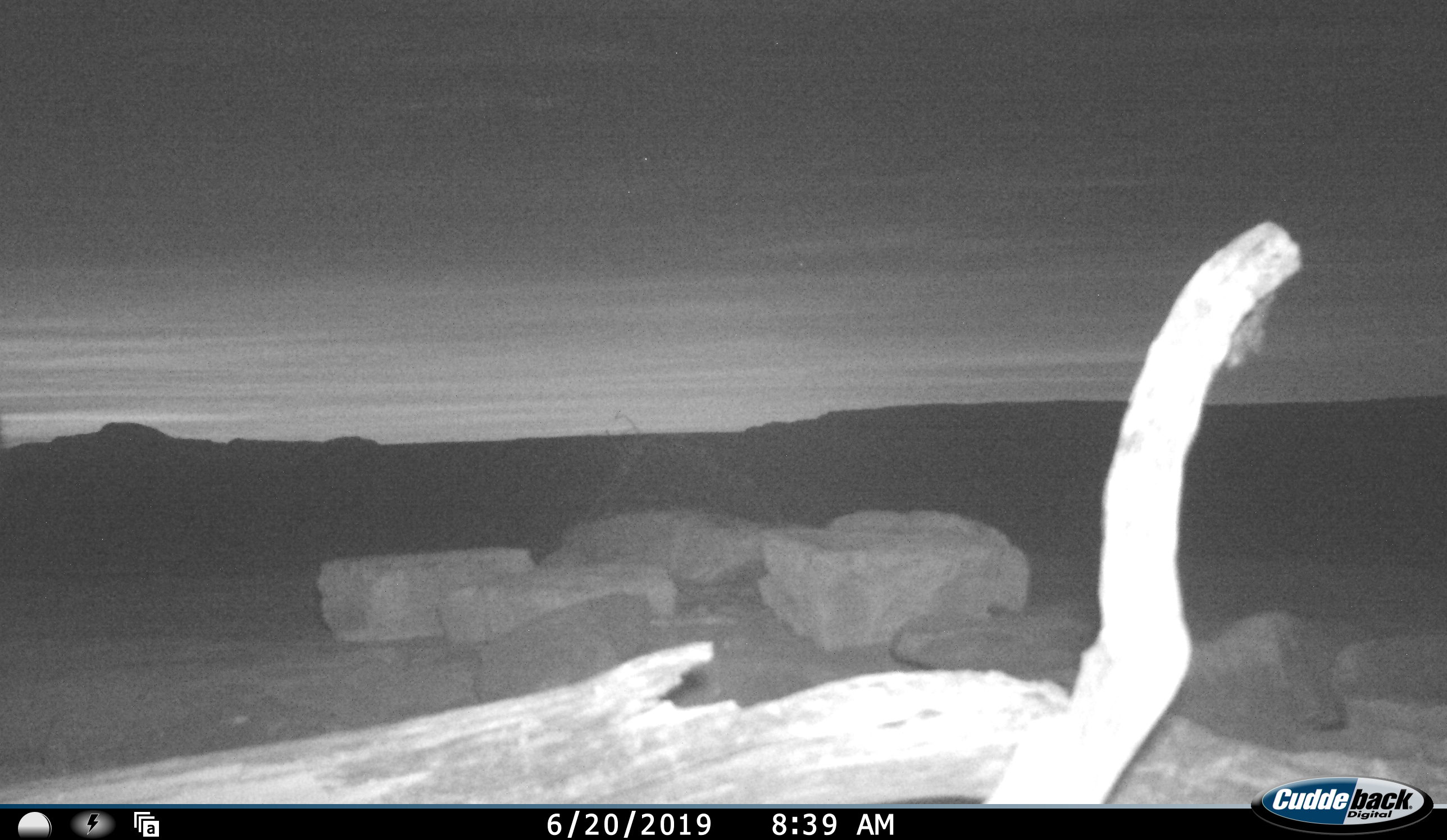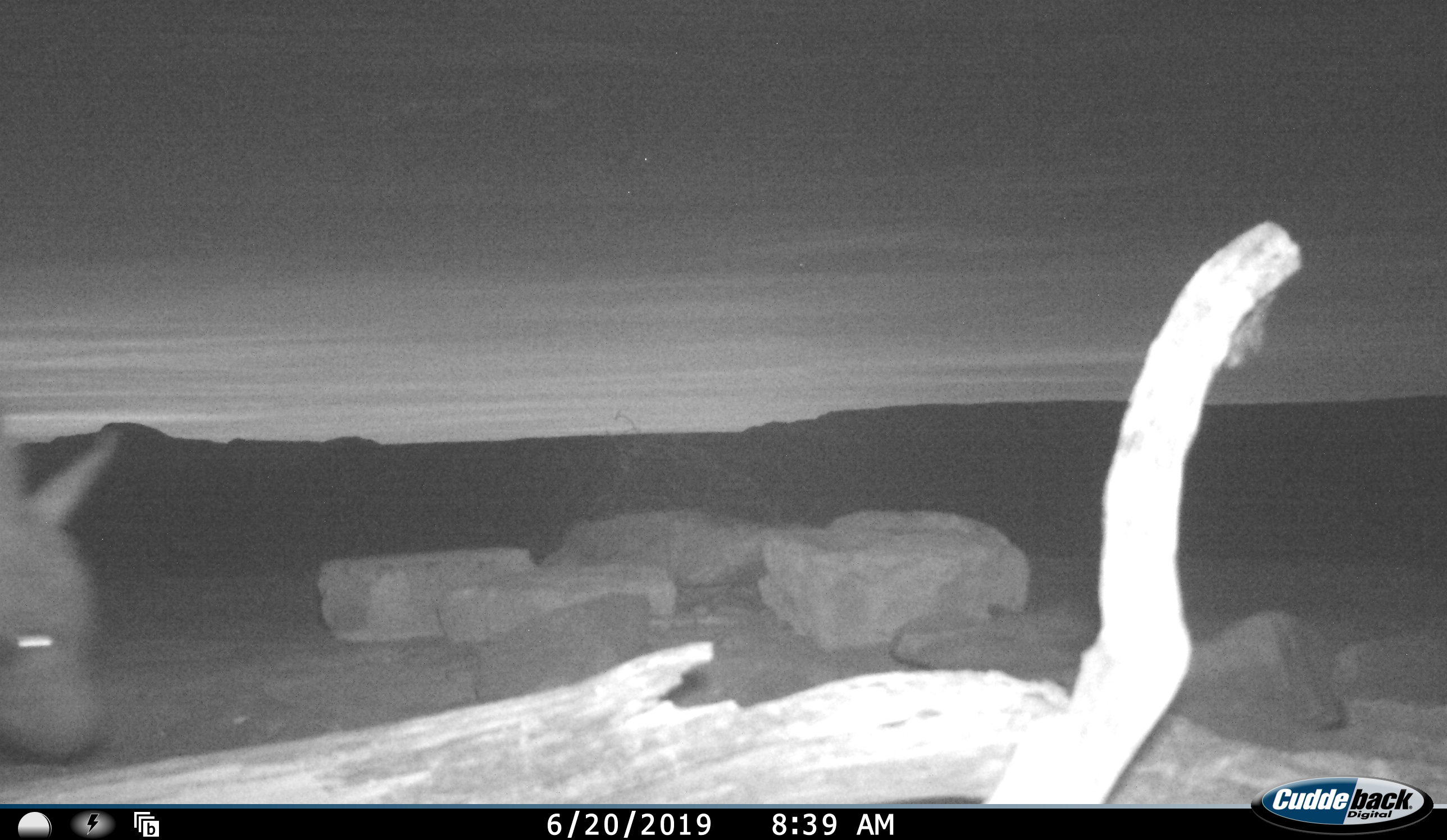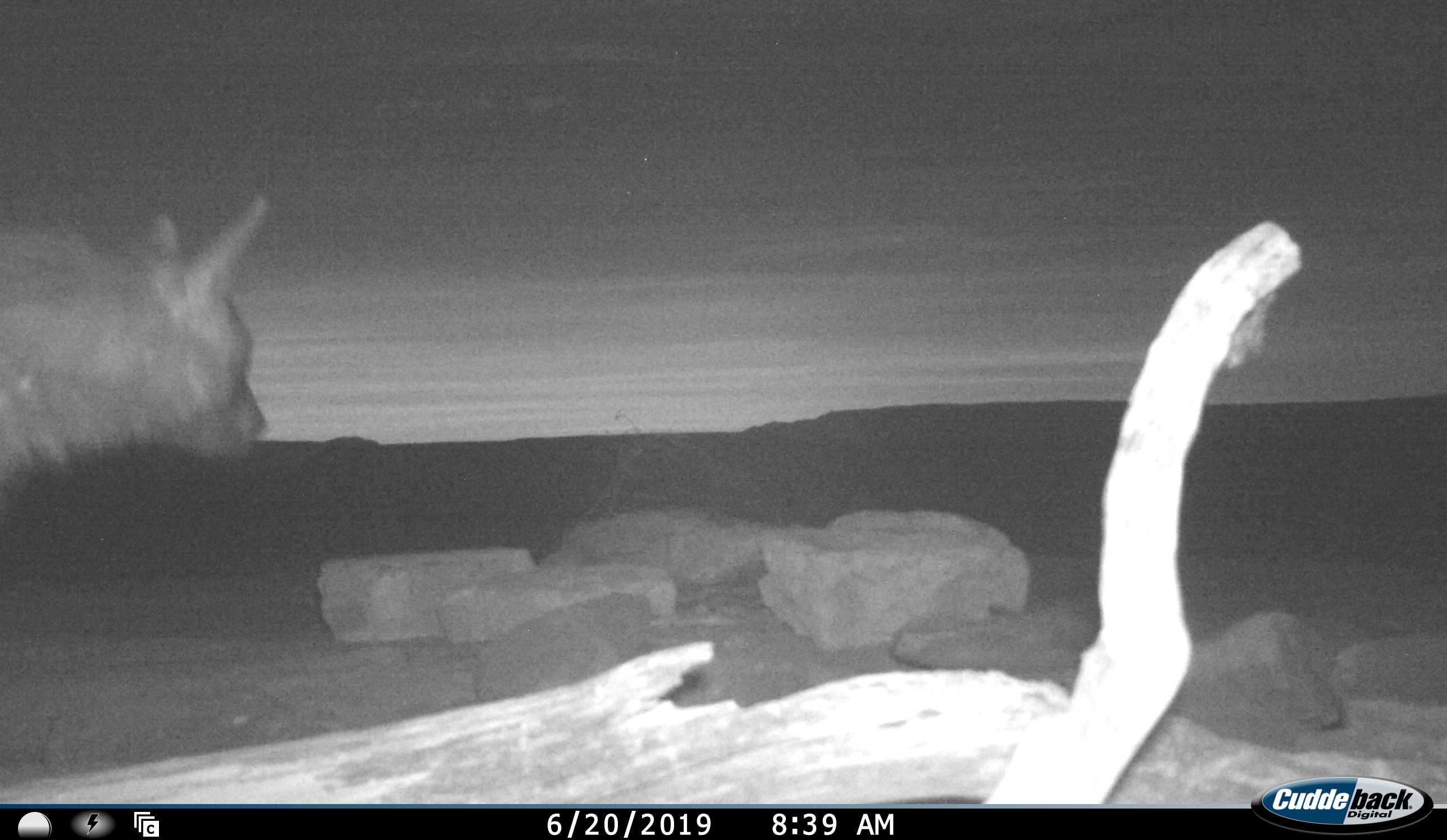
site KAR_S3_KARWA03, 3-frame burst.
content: unidentified animal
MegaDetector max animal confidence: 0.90